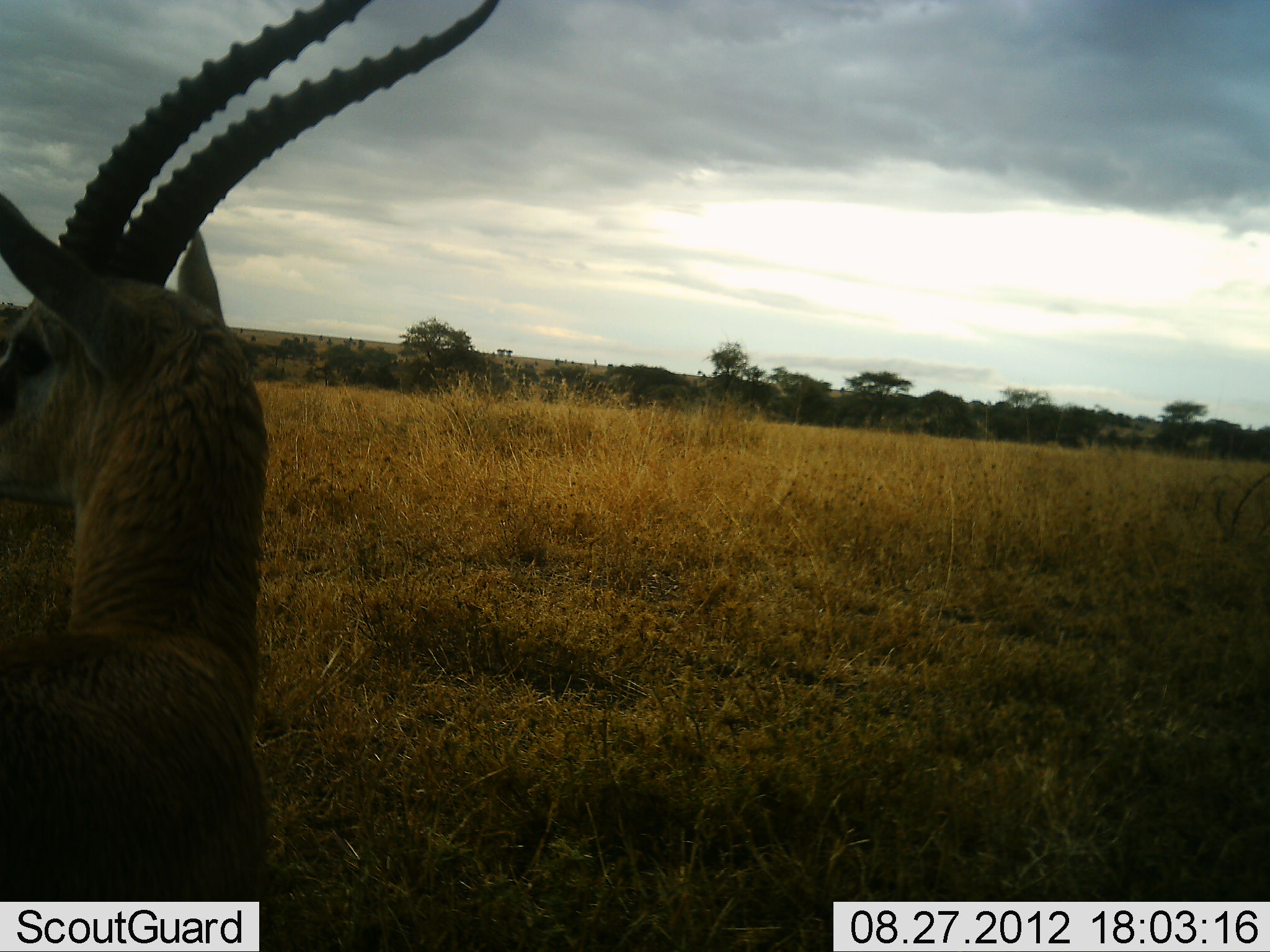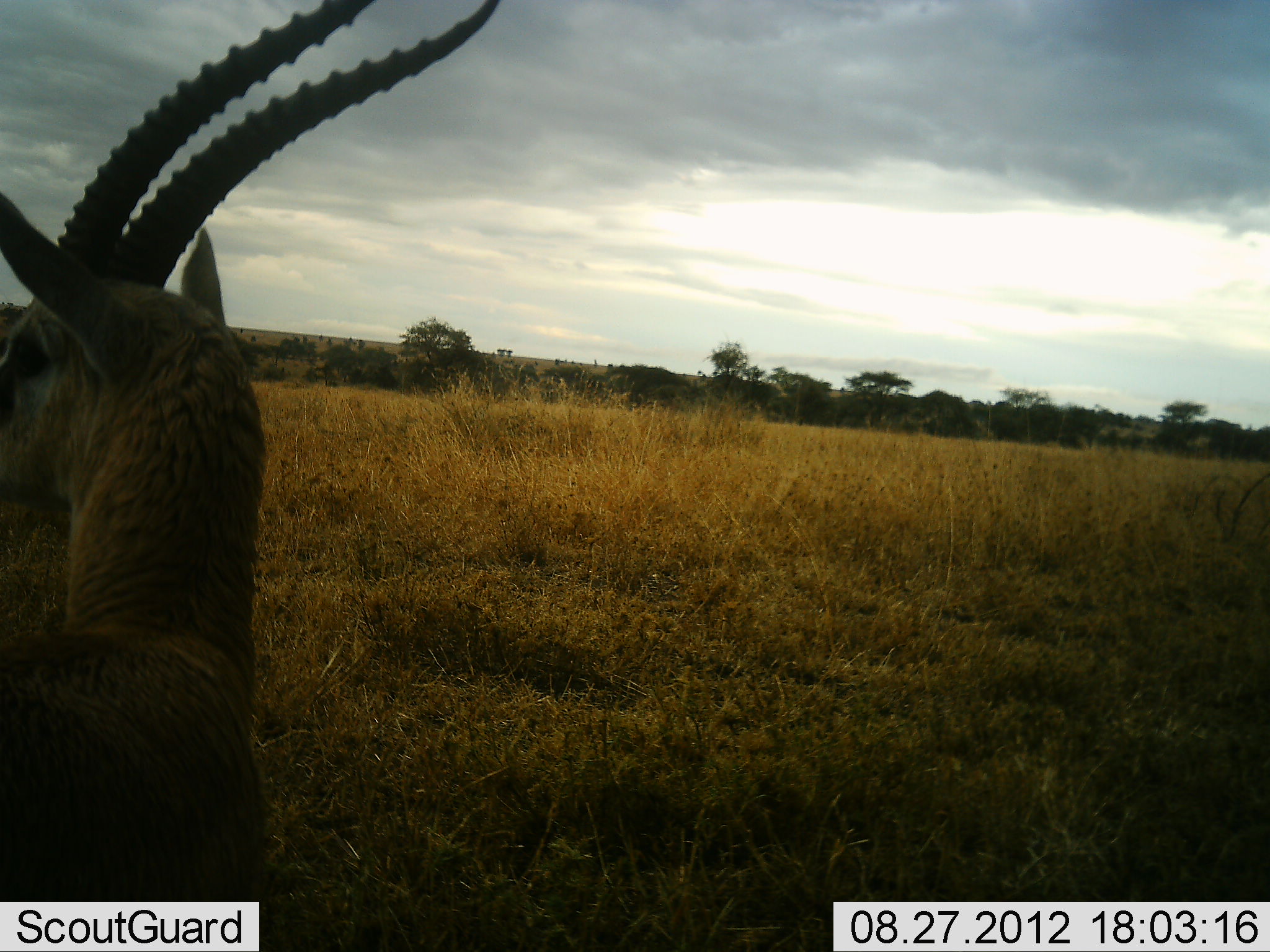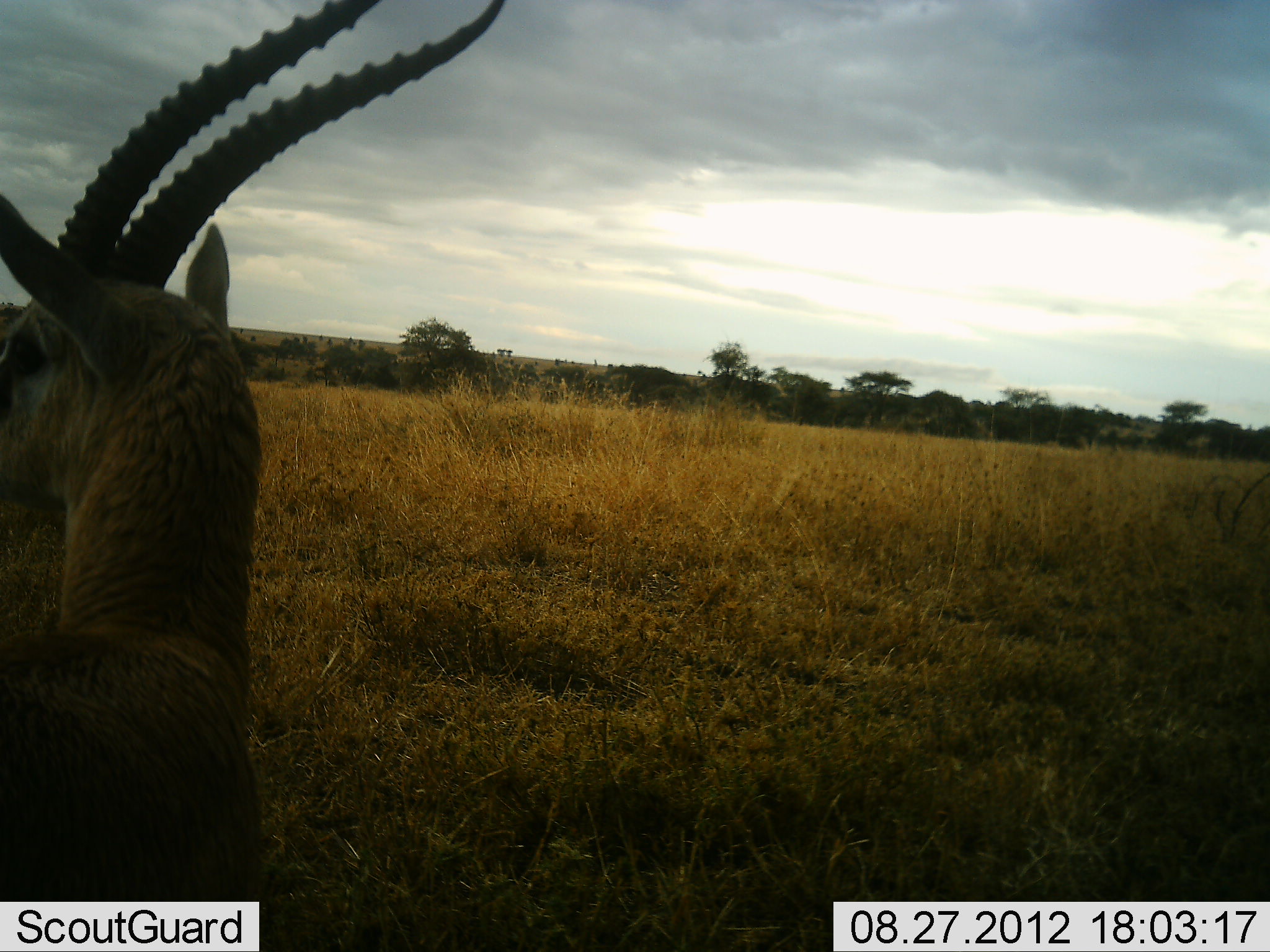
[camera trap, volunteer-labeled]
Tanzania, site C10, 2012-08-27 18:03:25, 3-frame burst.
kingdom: Animalia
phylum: Chordata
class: Mammalia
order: Artiodactyla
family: Bovidae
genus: Eudorcas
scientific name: Eudorcas thomsonii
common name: thomson's gazelle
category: gazellethomsons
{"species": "gazellethomsons (thomson's gazelle) (Eudorcas thomsonii)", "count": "1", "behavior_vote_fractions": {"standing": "100%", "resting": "0%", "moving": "0%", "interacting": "0%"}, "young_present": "0%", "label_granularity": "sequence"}